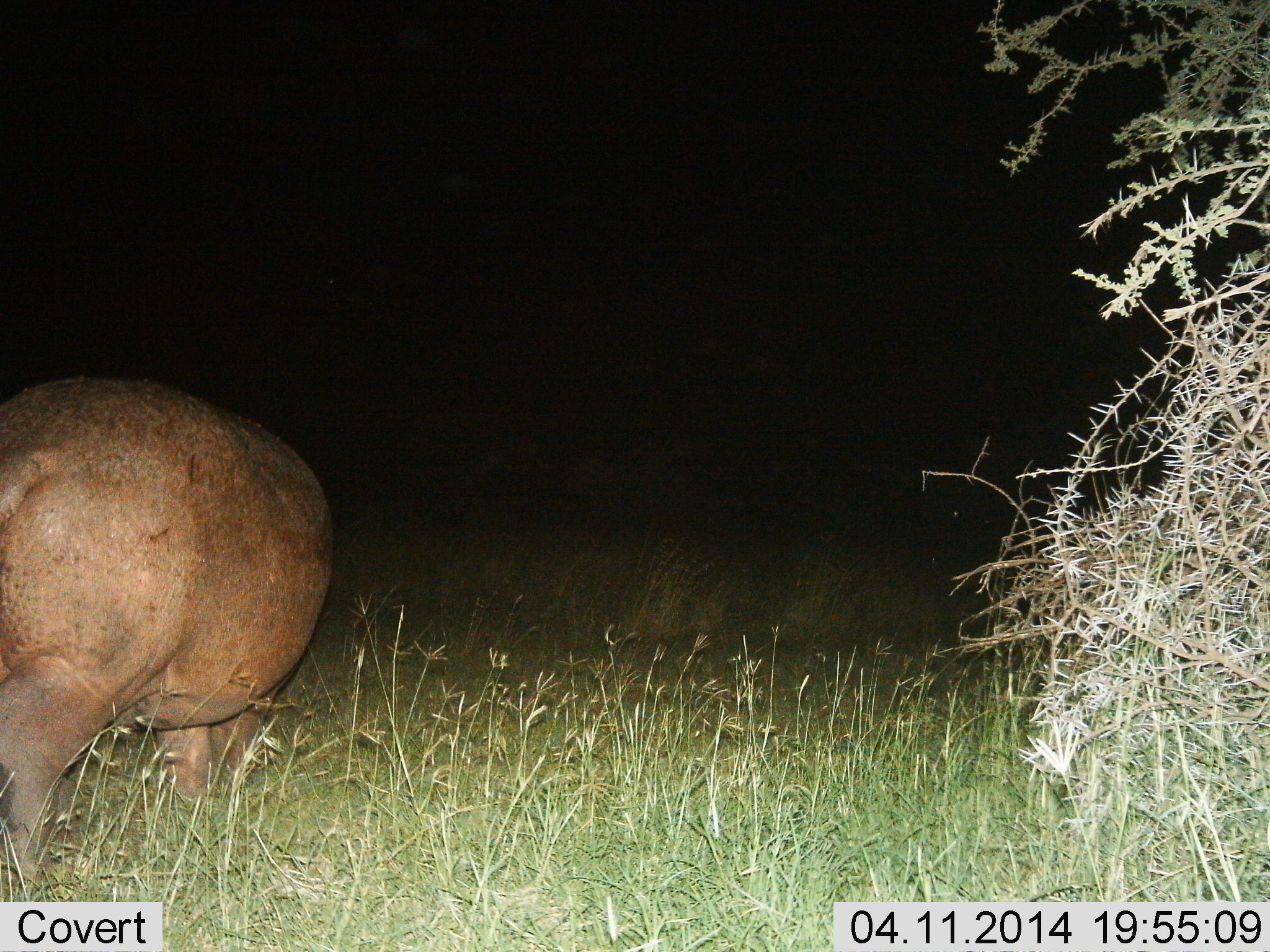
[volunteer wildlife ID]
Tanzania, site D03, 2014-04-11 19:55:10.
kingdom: Animalia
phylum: Chordata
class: Mammalia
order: Artiodactyla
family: Hippopotamidae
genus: Hippopotamus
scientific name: Hippopotamus amphibius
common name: hippopotamus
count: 1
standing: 70%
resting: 0%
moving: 30%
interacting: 0%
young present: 0%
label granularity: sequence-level